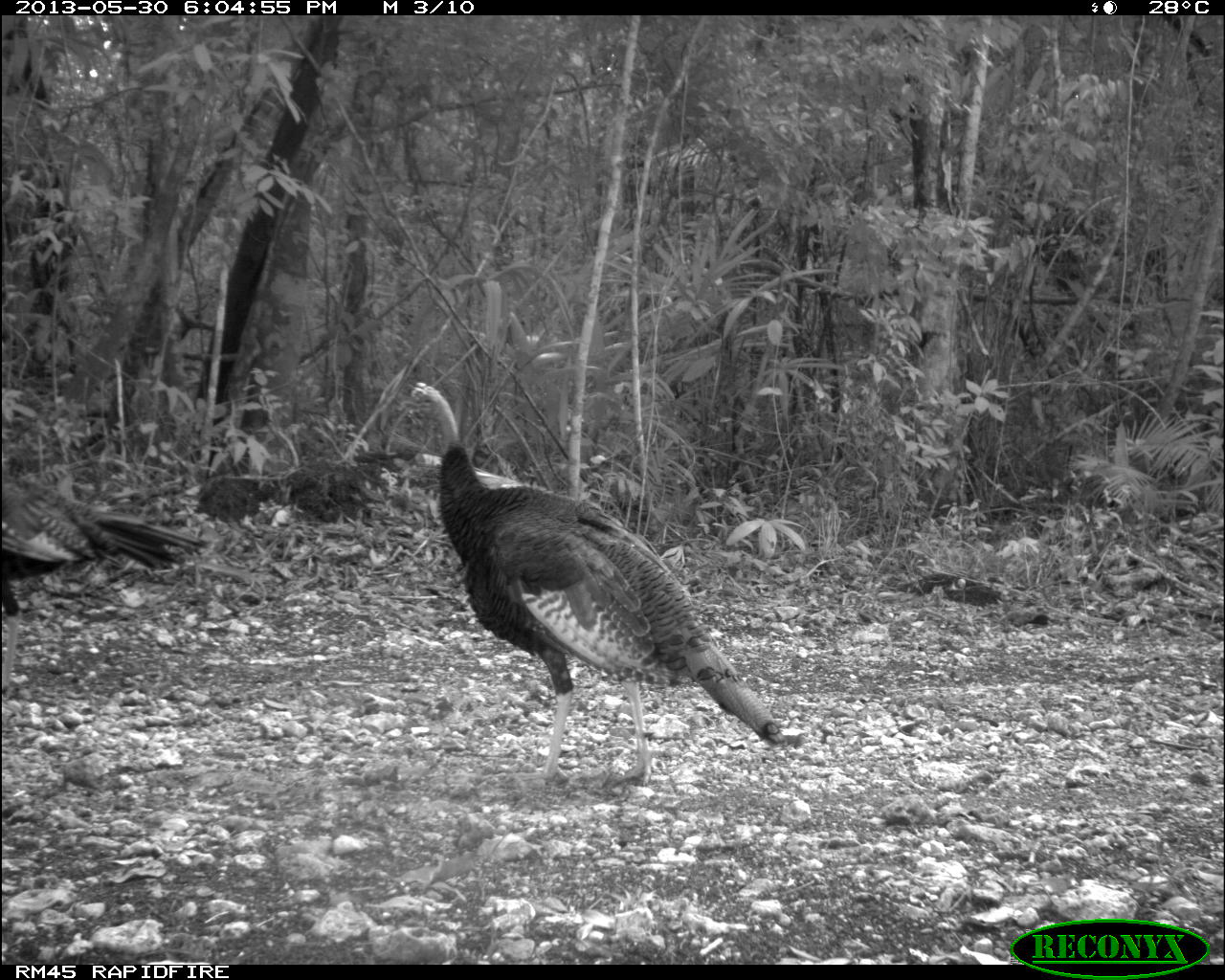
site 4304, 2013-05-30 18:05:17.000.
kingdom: Animalia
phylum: Chordata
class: Aves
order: Galliformes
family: Phasianidae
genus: Meleagris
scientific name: Meleagris ocellata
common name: ocellated turkey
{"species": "Meleagris ocellata (ocellated turkey)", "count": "3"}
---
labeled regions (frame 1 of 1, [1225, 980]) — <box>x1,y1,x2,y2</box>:
meleagris ocellata: <box>398,380,786,792</box>; <box>0,468,205,701</box>